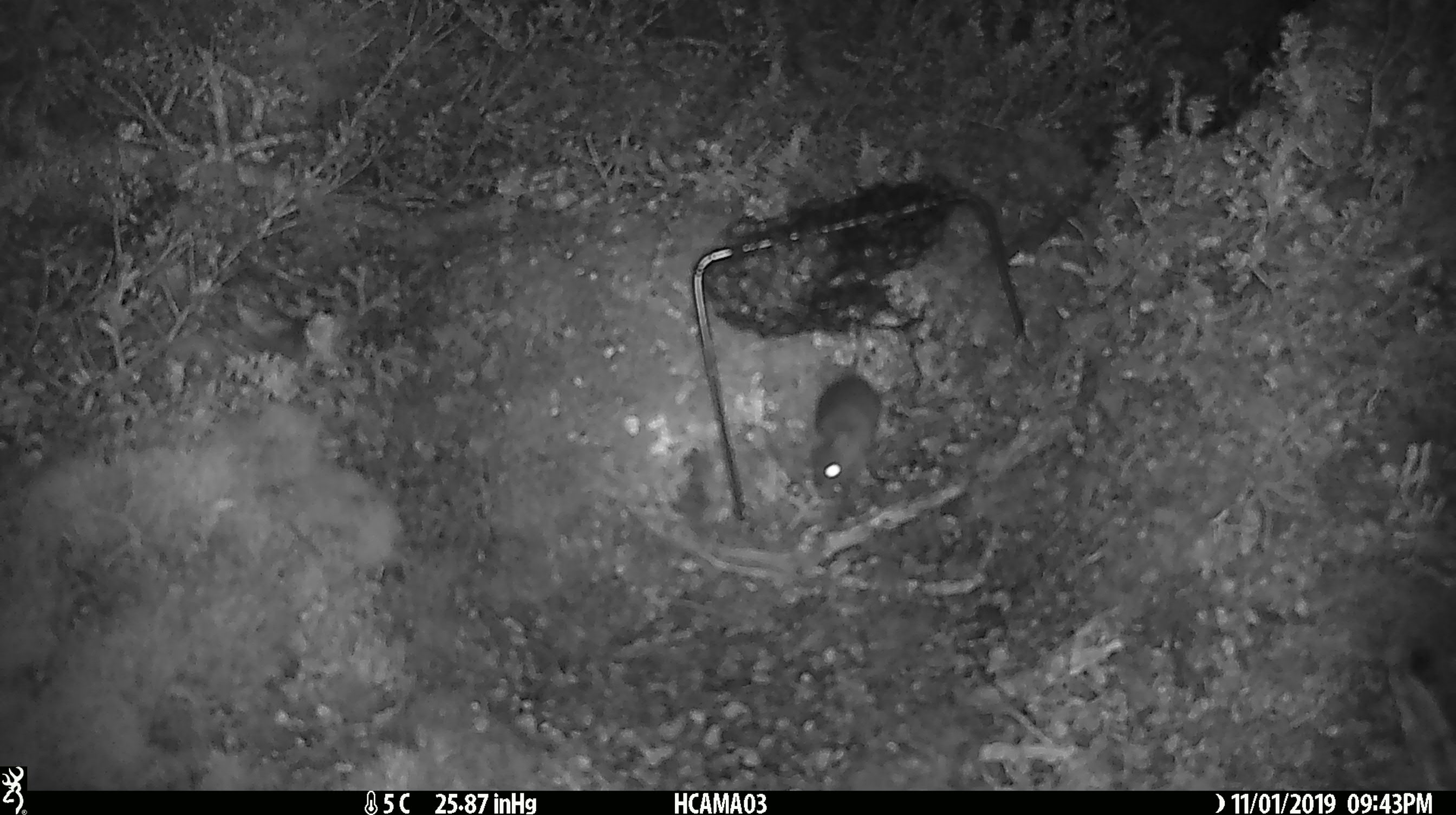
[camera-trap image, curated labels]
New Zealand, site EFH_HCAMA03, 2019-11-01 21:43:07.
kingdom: Animalia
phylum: Chordata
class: Mammalia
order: Rodentia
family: Muridae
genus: Mus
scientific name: Mus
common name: mouse